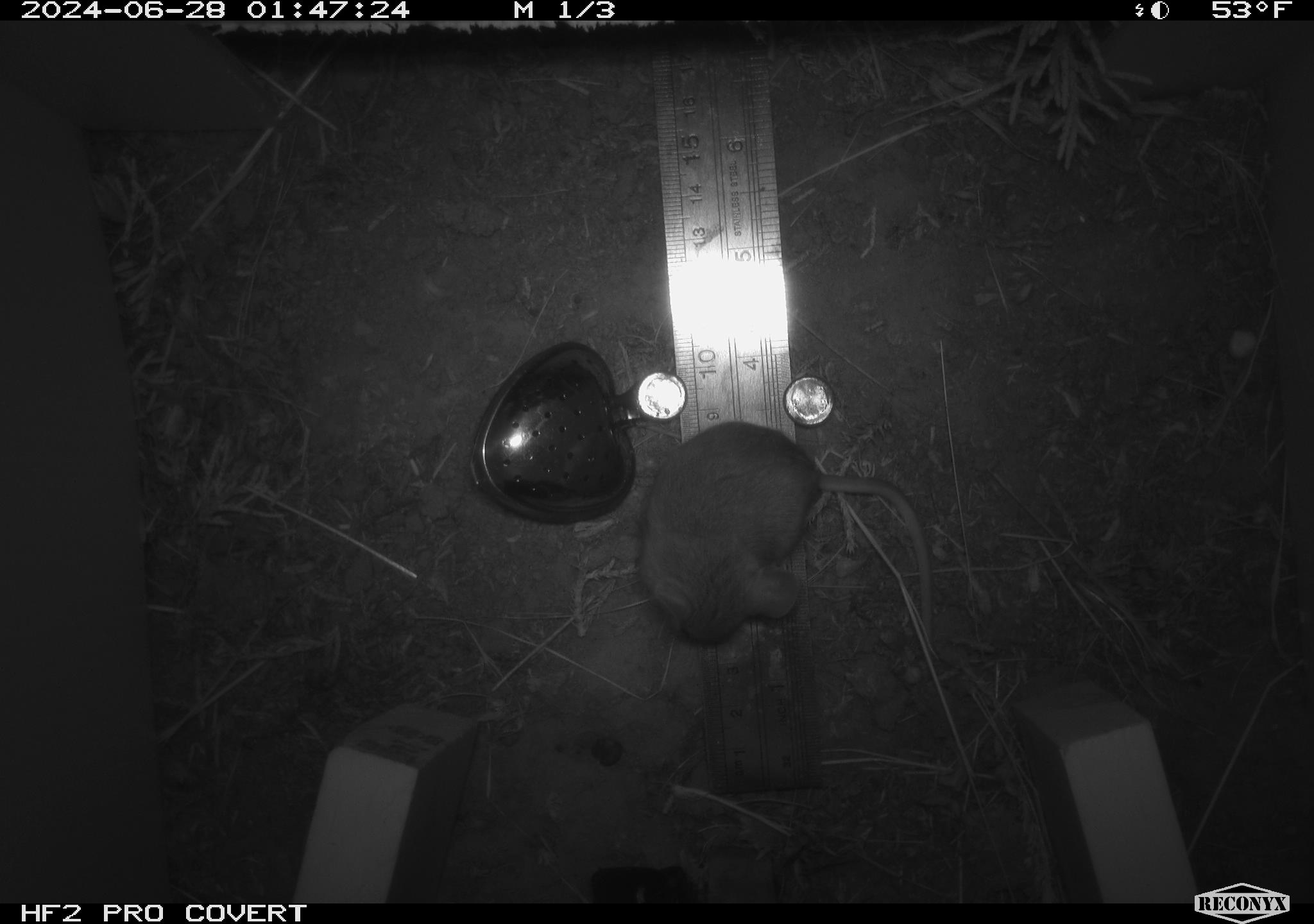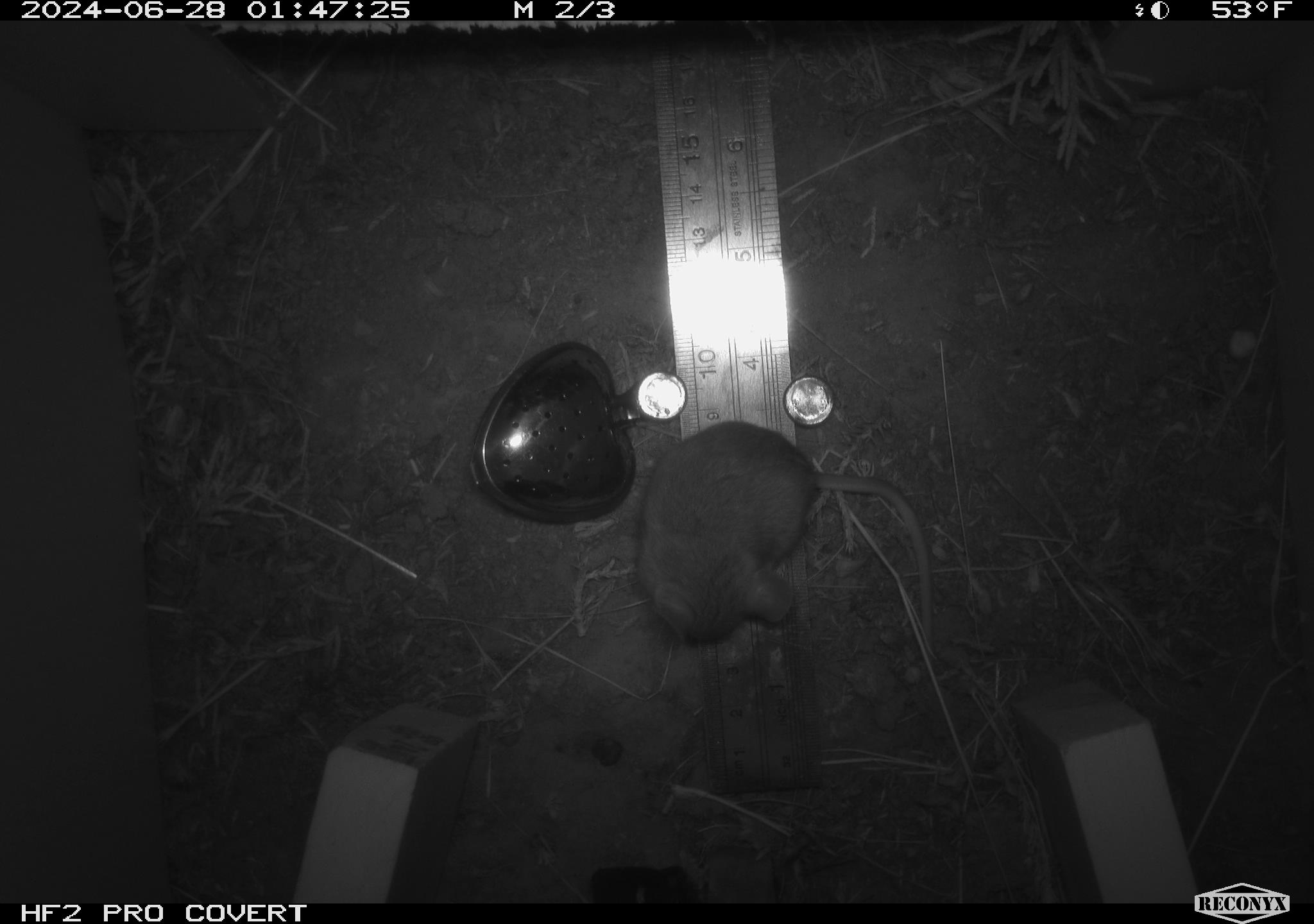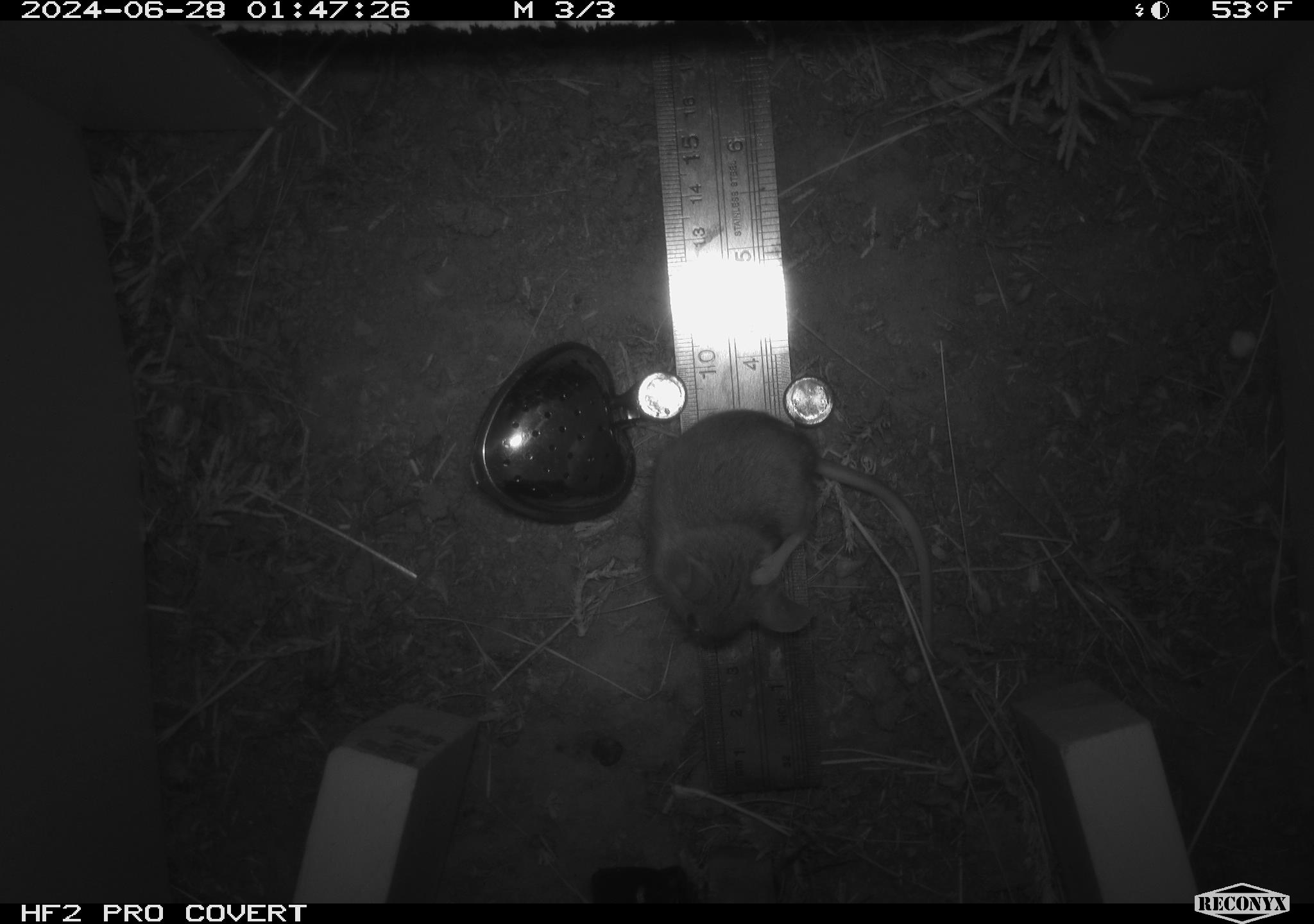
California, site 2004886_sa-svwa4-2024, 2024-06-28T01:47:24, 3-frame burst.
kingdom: Animalia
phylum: Chordata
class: Mammalia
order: Rodentia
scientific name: Rodentia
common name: mouse species